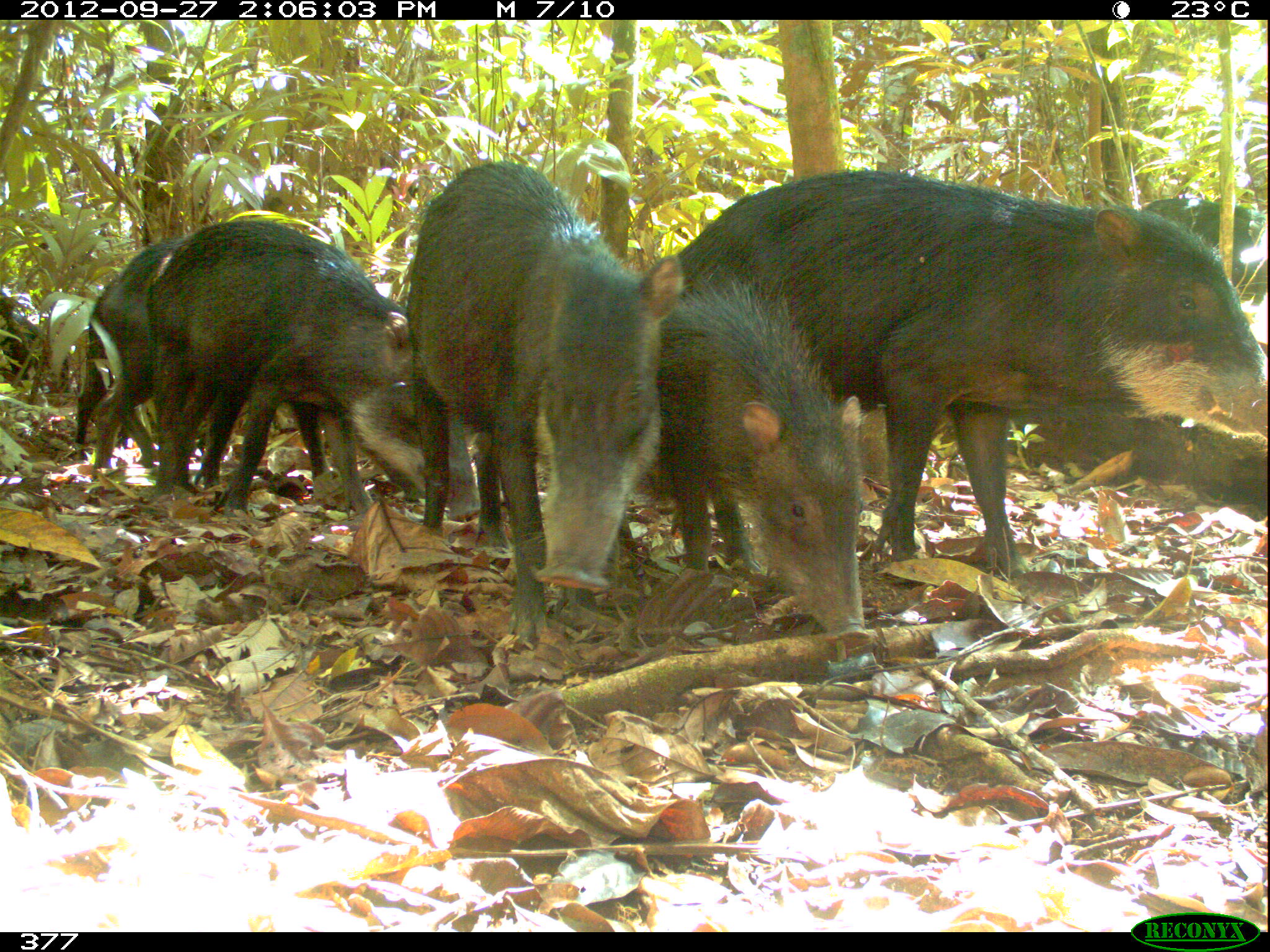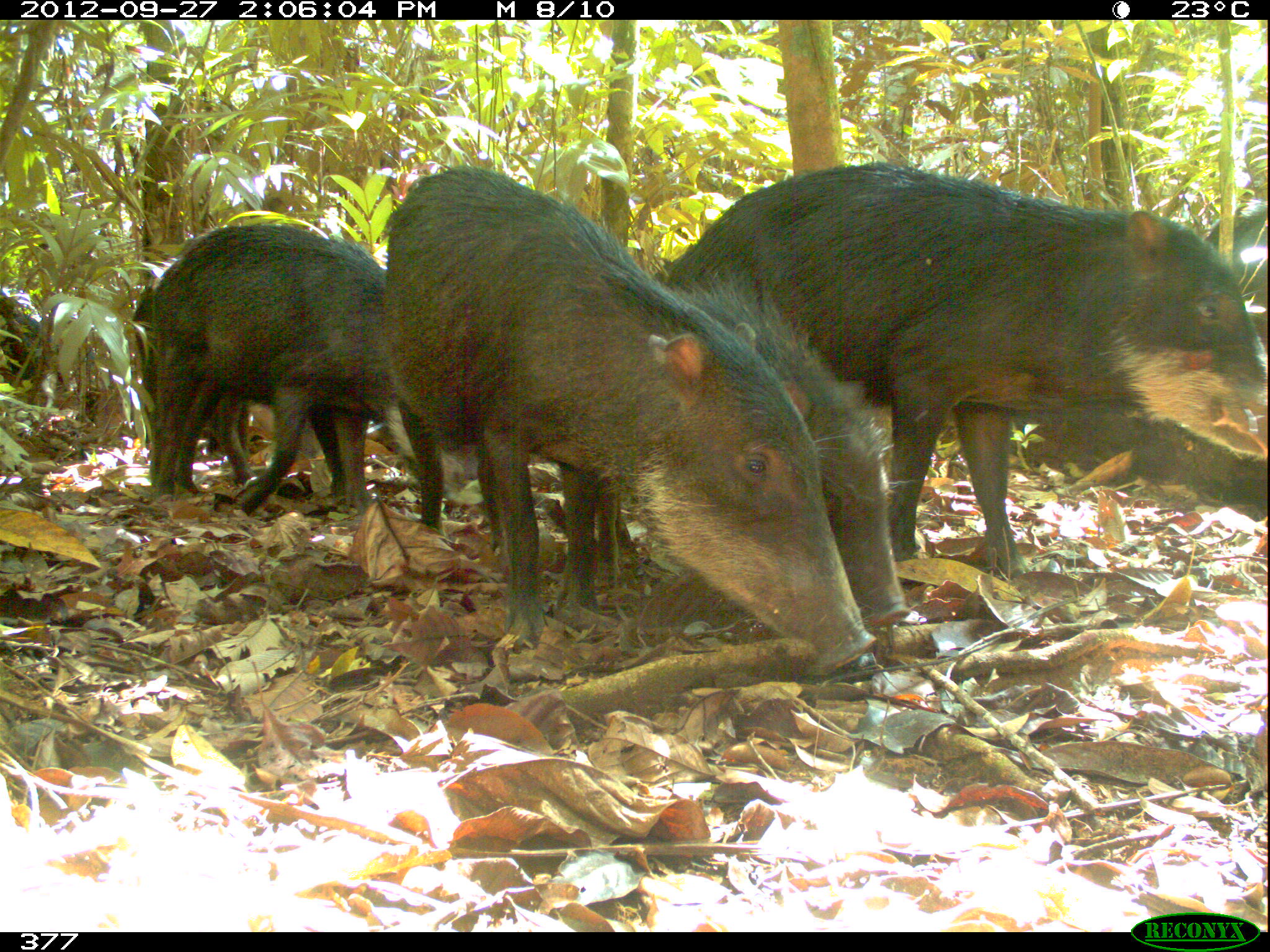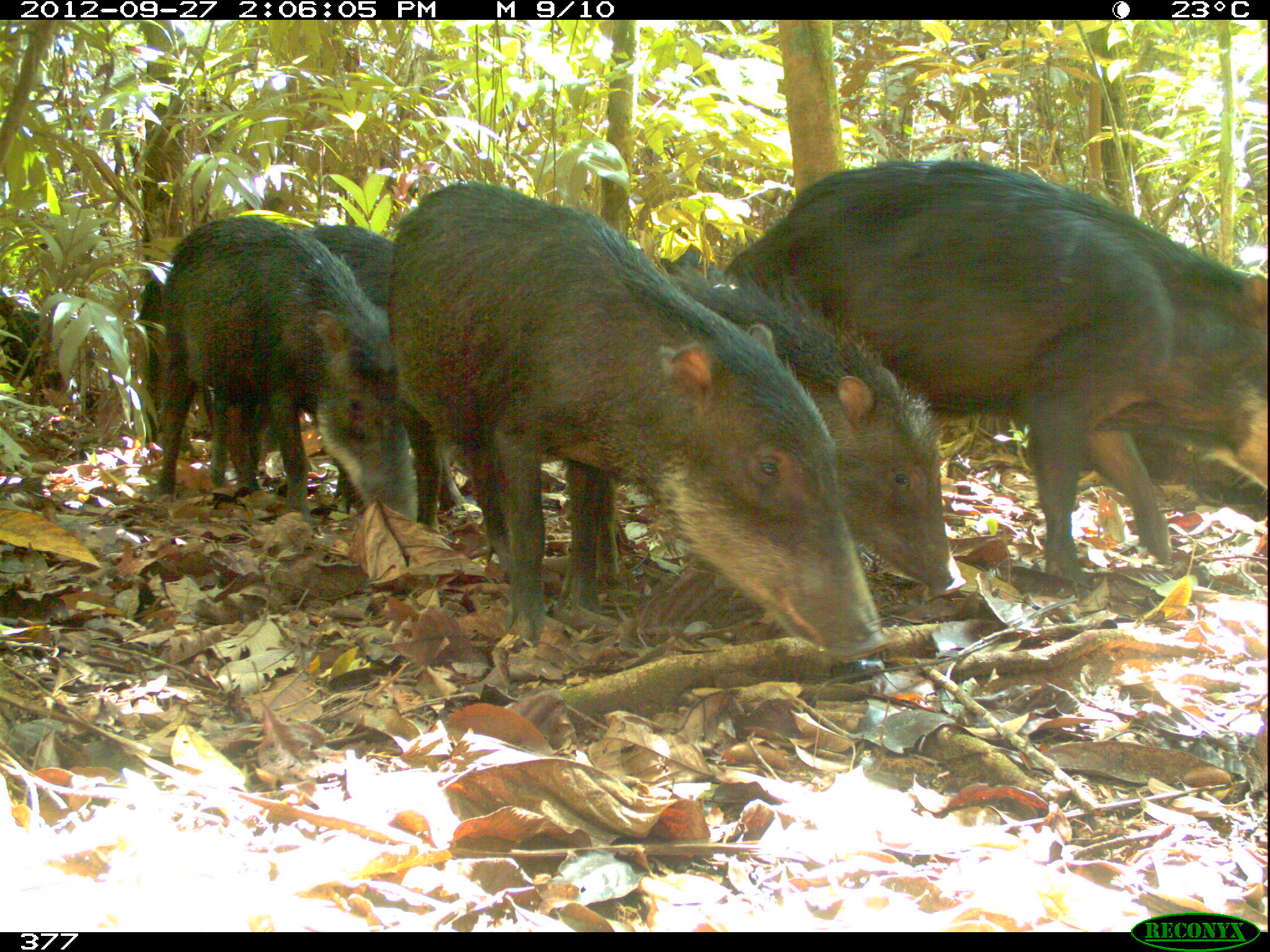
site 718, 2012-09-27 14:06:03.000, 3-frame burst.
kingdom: Animalia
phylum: Chordata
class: Mammalia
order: Artiodactyla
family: Tayassuidae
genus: Tayassu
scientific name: Tayassu pecari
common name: white-lipped peccary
Tayassu pecari (white-lipped peccary).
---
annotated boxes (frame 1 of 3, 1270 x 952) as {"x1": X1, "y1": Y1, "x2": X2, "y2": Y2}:
tayassu pecari: {"x1": 674, "y1": 169, "x2": 1269, "y2": 587}; {"x1": 407, "y1": 161, "x2": 684, "y2": 648}; {"x1": 147, "y1": 220, "x2": 482, "y2": 520}; {"x1": 659, "y1": 276, "x2": 869, "y2": 649}; {"x1": 76, "y1": 234, "x2": 333, "y2": 492}; {"x1": 1142, "y1": 198, "x2": 1268, "y2": 302}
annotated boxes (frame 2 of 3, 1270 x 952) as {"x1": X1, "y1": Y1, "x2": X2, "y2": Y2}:
tayassu pecari: {"x1": 627, "y1": 164, "x2": 1269, "y2": 584}; {"x1": 384, "y1": 164, "x2": 878, "y2": 674}; {"x1": 596, "y1": 260, "x2": 911, "y2": 625}; {"x1": 148, "y1": 224, "x2": 482, "y2": 512}; {"x1": 132, "y1": 273, "x2": 249, "y2": 486}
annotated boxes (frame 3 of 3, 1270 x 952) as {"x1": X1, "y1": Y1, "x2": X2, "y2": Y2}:
tayassu pecari: {"x1": 387, "y1": 182, "x2": 884, "y2": 658}; {"x1": 724, "y1": 162, "x2": 1267, "y2": 581}; {"x1": 597, "y1": 269, "x2": 954, "y2": 591}; {"x1": 137, "y1": 224, "x2": 465, "y2": 508}; {"x1": 158, "y1": 214, "x2": 419, "y2": 529}